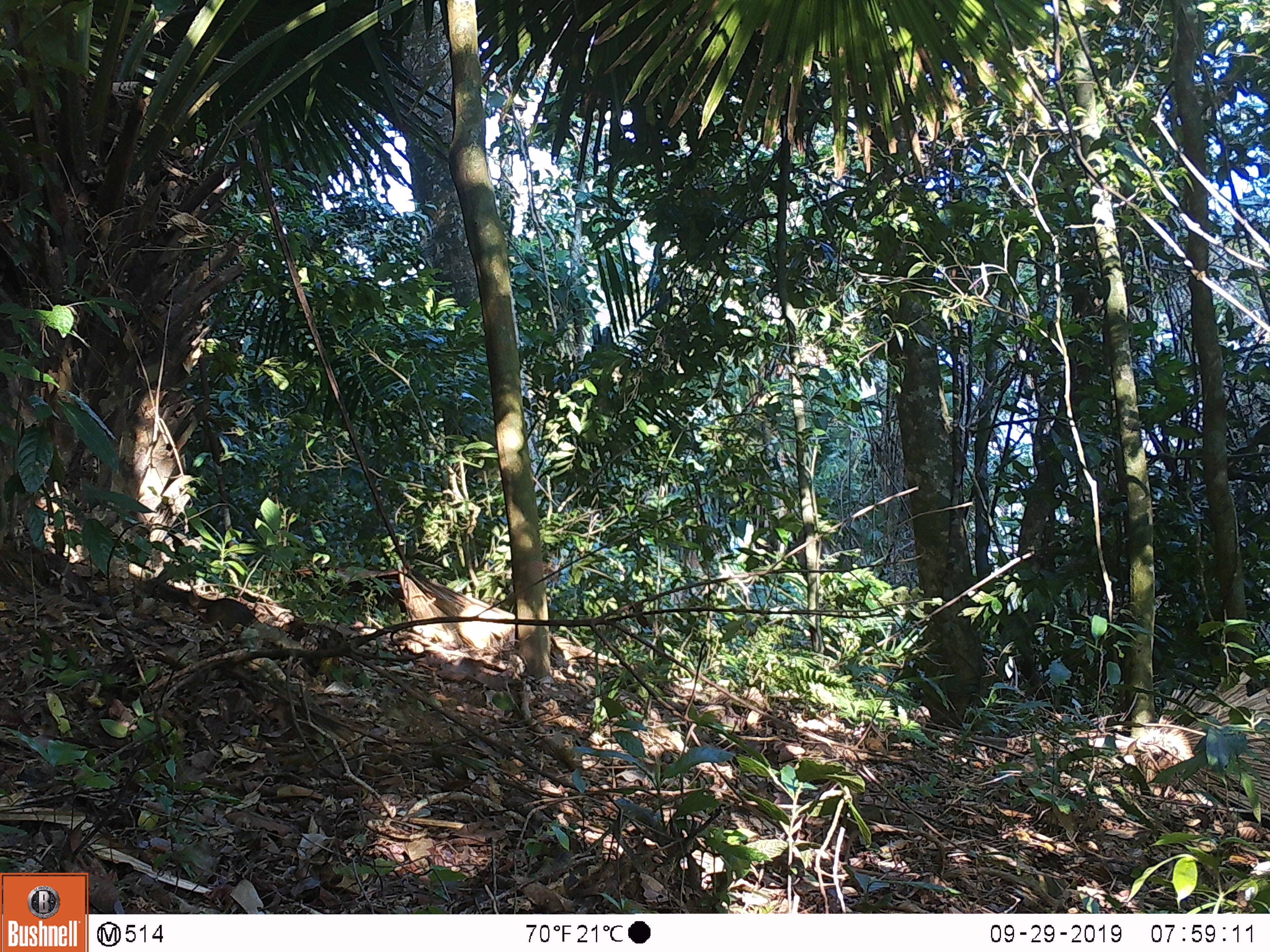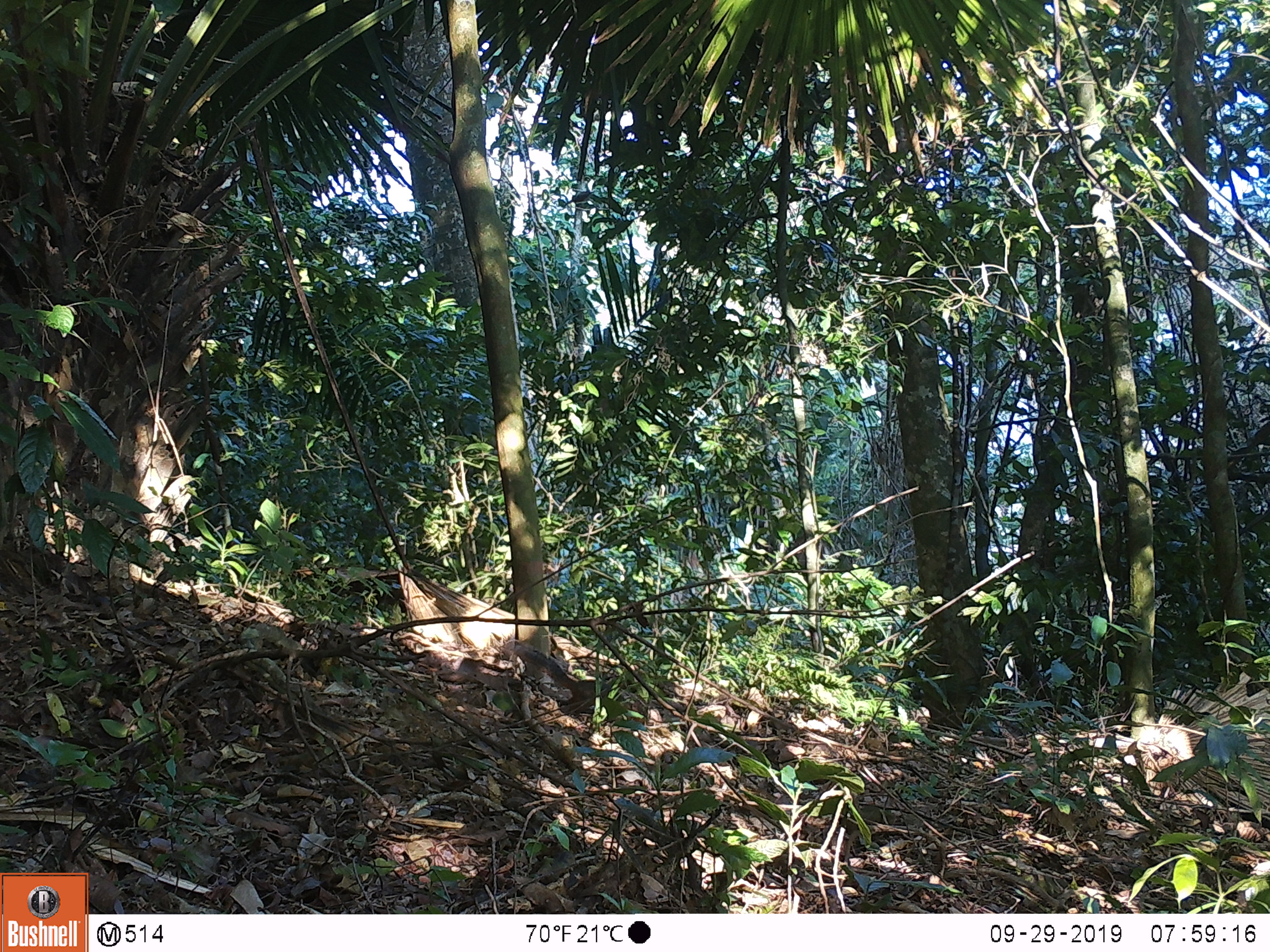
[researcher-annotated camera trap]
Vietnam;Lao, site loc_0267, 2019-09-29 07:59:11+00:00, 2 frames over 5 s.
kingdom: Animalia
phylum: Chordata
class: Mammalia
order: Rodentia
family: Sciuridae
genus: Dremomys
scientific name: Dremomys rufigenis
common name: red-cheeked squirrel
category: red cheeked squirrel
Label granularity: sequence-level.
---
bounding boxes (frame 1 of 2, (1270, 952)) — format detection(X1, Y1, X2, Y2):
red cheeked squirrel: detection(134, 574, 261, 632)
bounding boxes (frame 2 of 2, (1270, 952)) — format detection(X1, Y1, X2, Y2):
red cheeked squirrel: detection(509, 641, 644, 714)